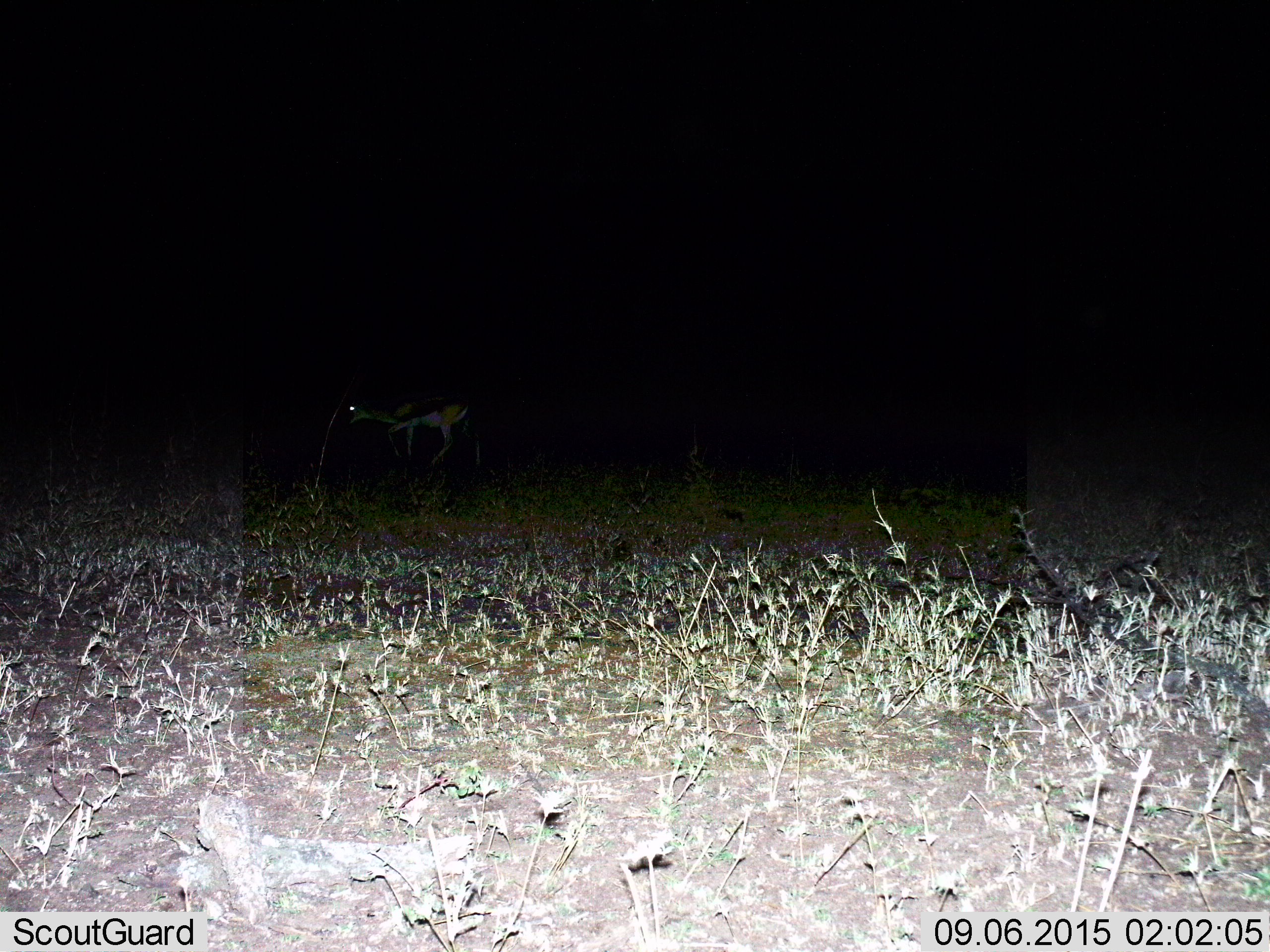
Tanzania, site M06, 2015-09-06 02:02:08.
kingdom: Animalia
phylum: Chordata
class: Mammalia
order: Artiodactyla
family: Bovidae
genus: Eudorcas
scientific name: Eudorcas thomsonii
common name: thomson's gazelle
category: gazellethomsons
Gazellethomsons (thomson's gazelle) (Eudorcas thomsonii), count 1. Behavior (volunteer vote fractions): standing 38%, resting 0%, moving 62%, interacting 0%. Young present (vote fraction): 0%. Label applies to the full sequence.